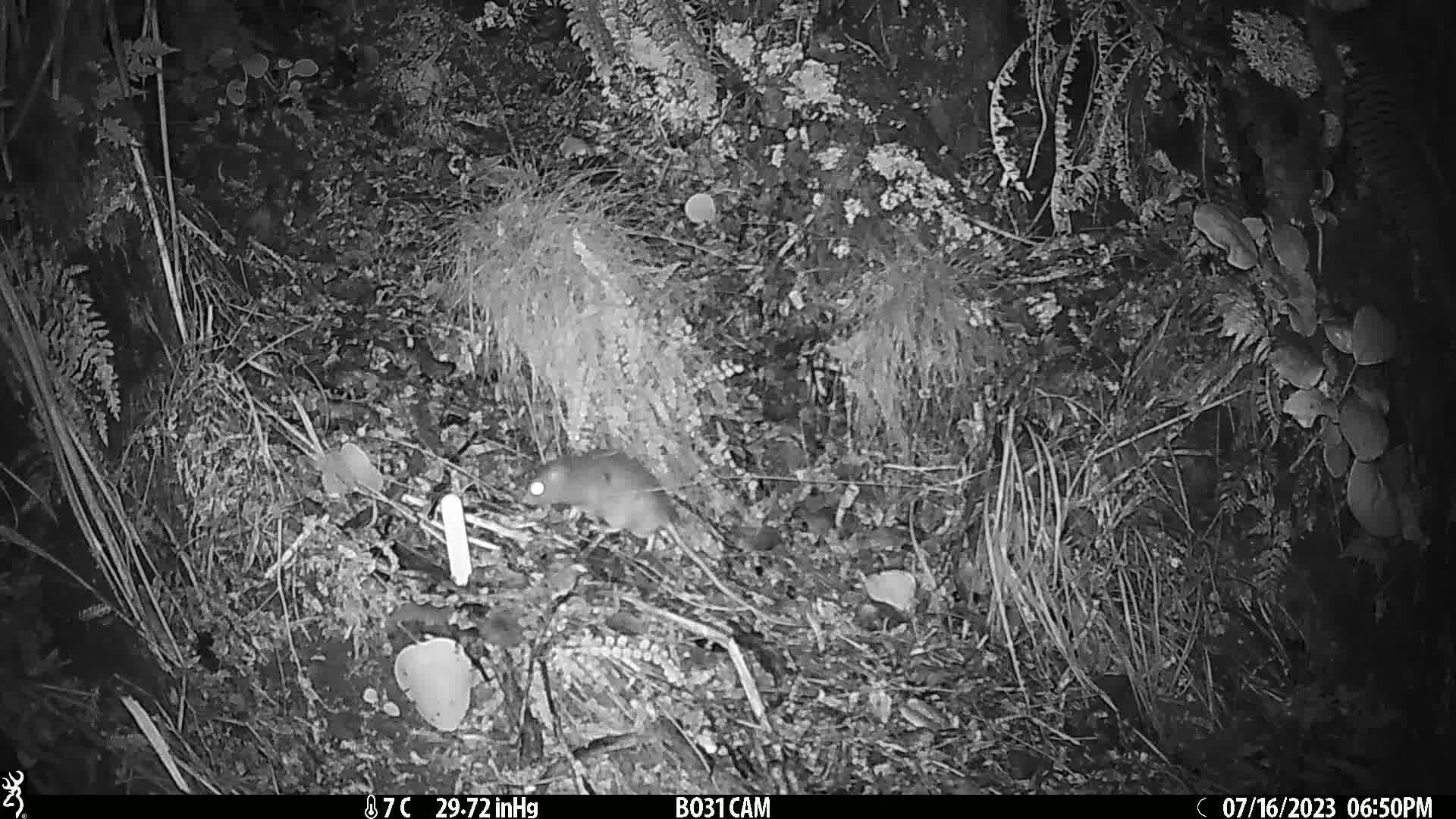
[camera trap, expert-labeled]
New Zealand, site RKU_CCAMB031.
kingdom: Animalia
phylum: Chordata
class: Mammalia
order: Rodentia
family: Muridae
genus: Rattus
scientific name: Rattus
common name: rat